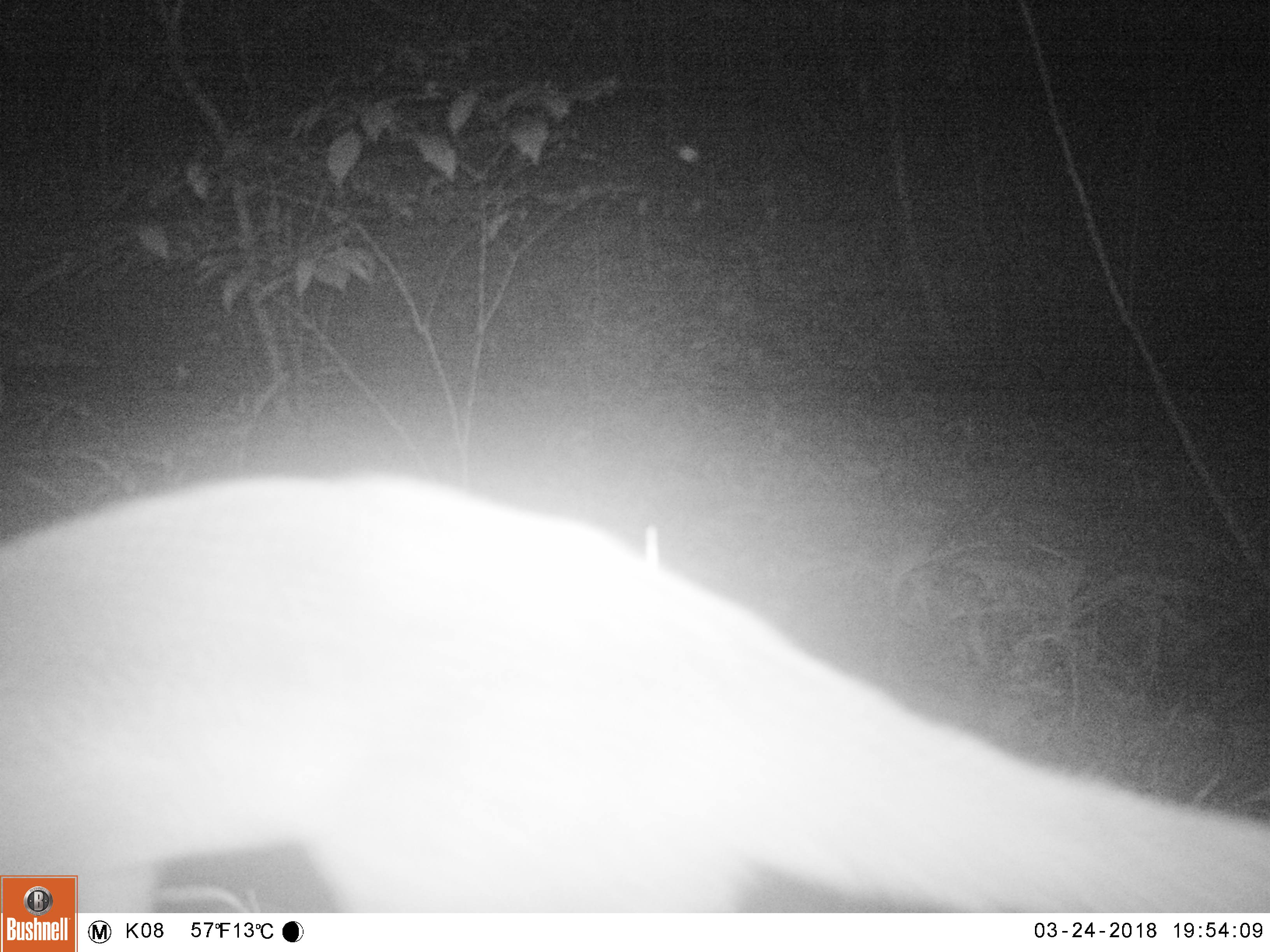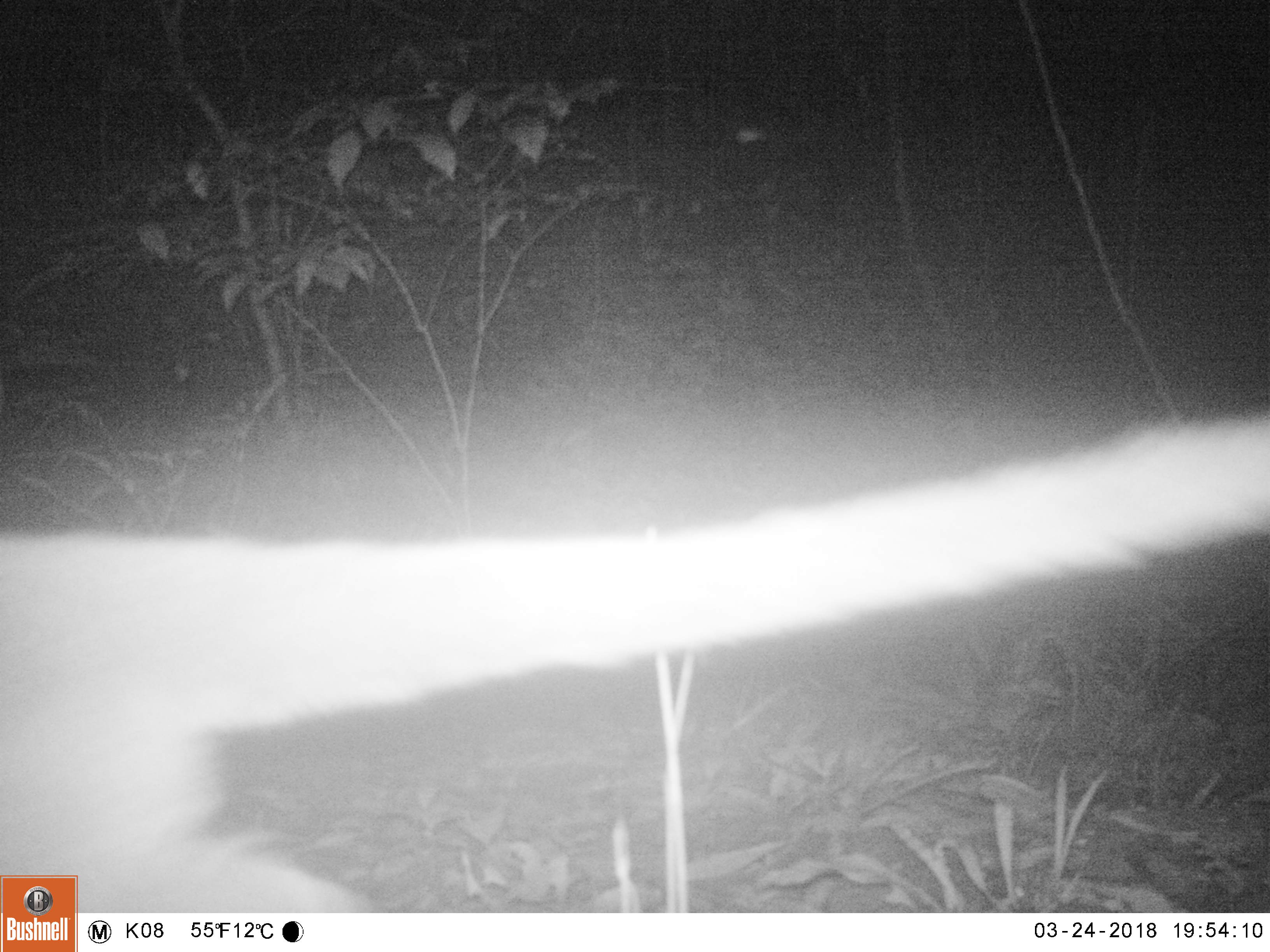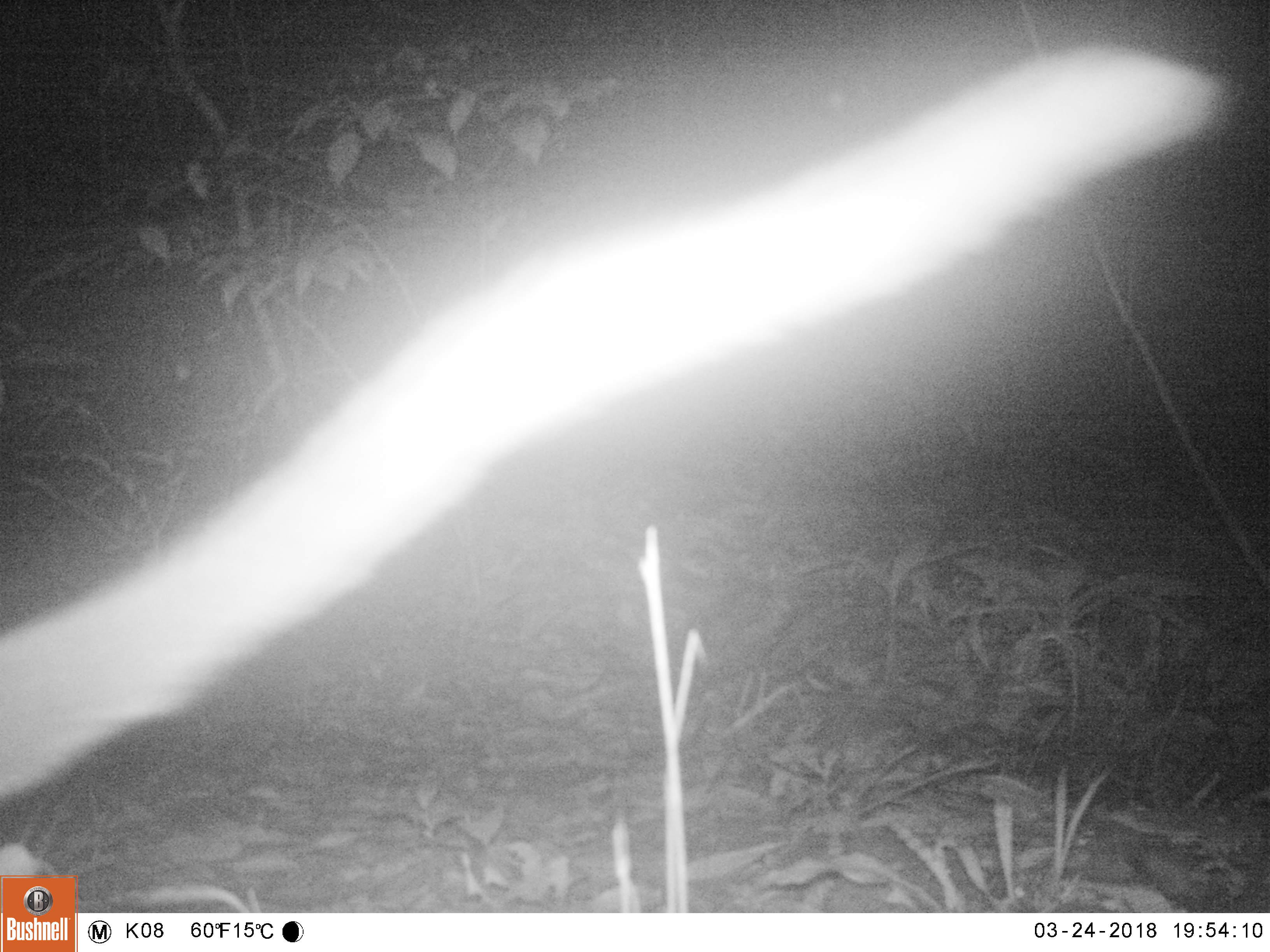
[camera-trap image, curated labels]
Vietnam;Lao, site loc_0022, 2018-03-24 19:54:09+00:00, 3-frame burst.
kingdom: Animalia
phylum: Chordata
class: Mammalia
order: Carnivora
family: Viverridae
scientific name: Paradoxurinae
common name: palm civet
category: unidentified palm civet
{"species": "unidentified palm civet (palm civet) (Paradoxurinae)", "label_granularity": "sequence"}